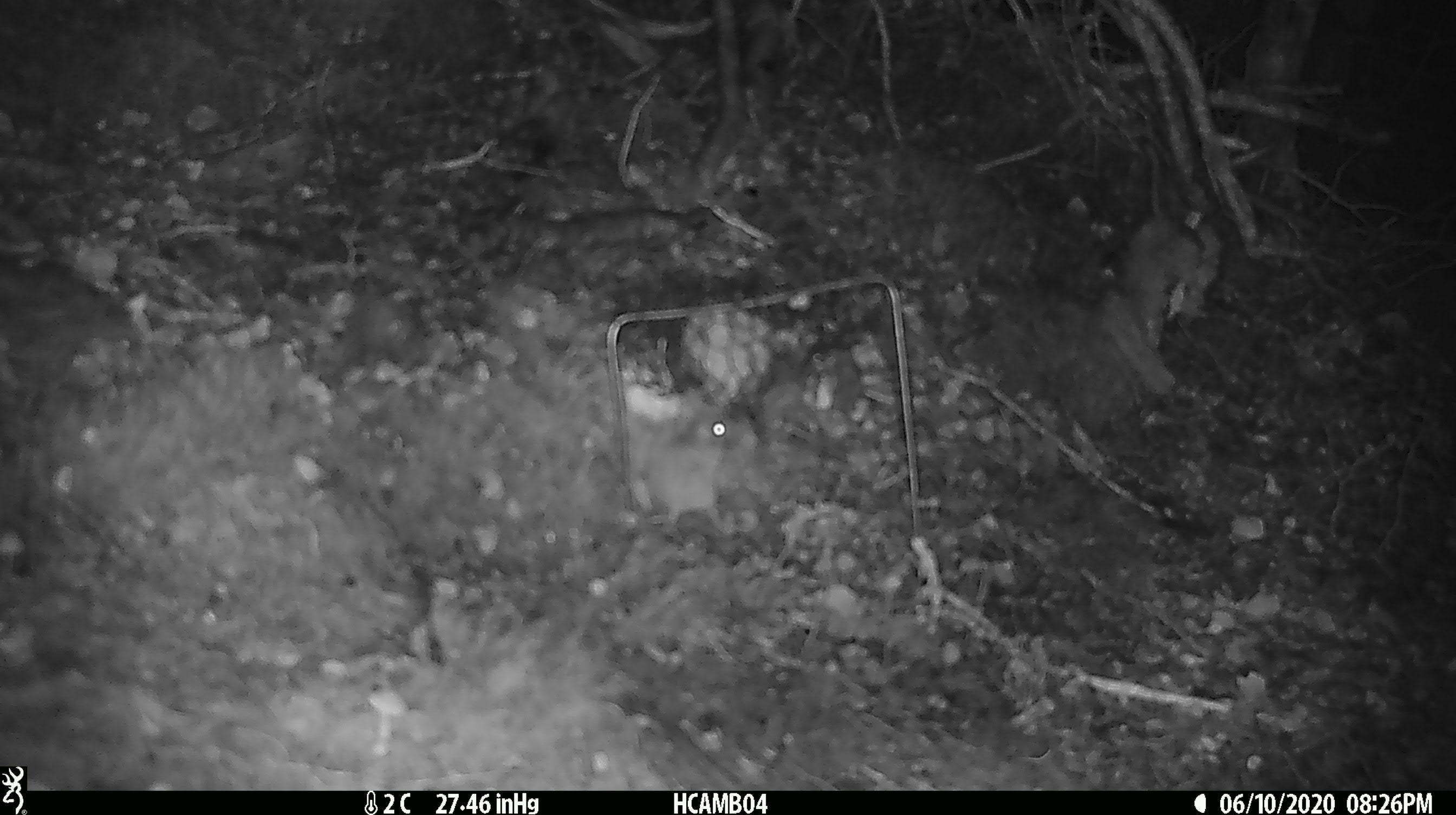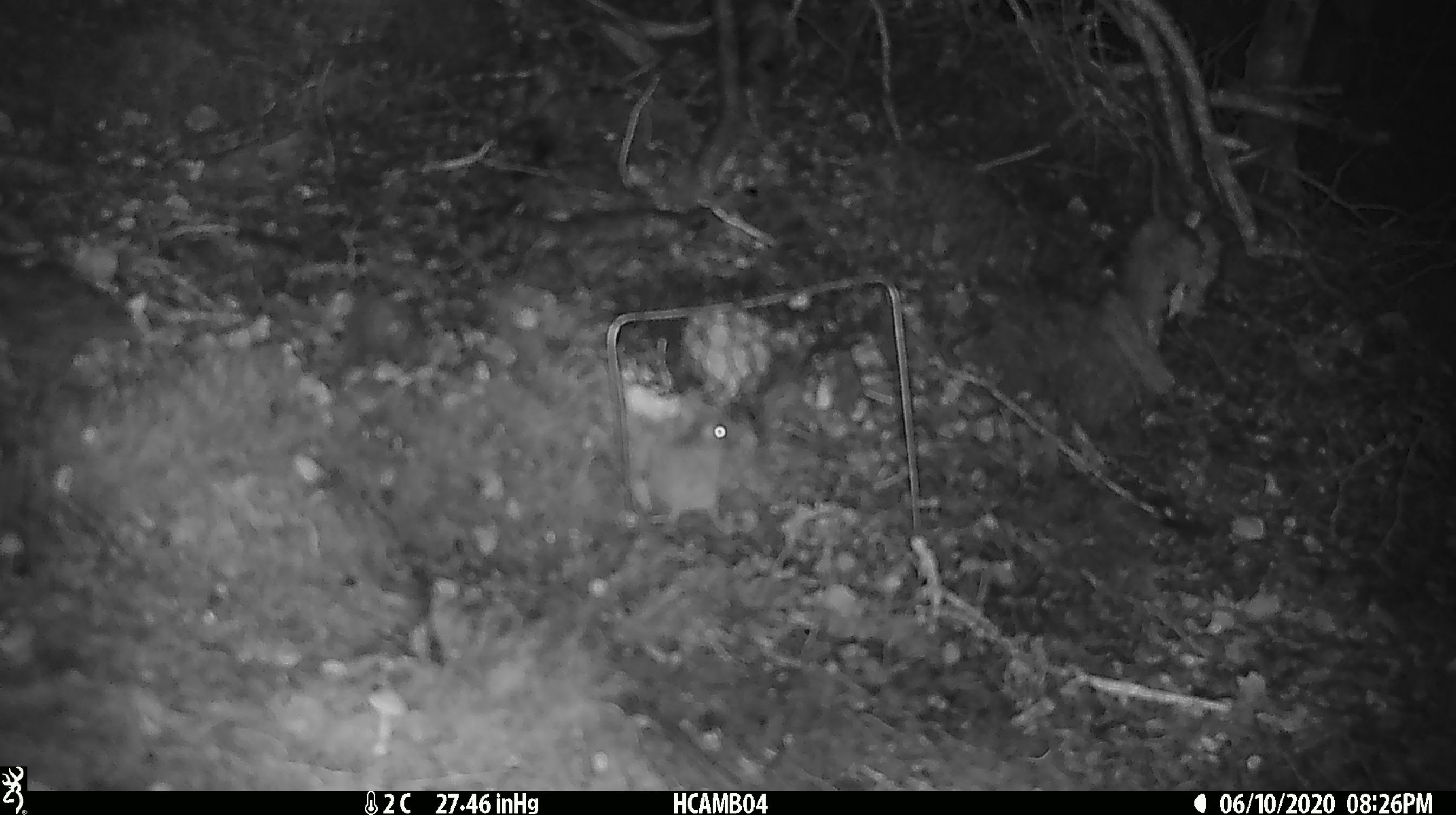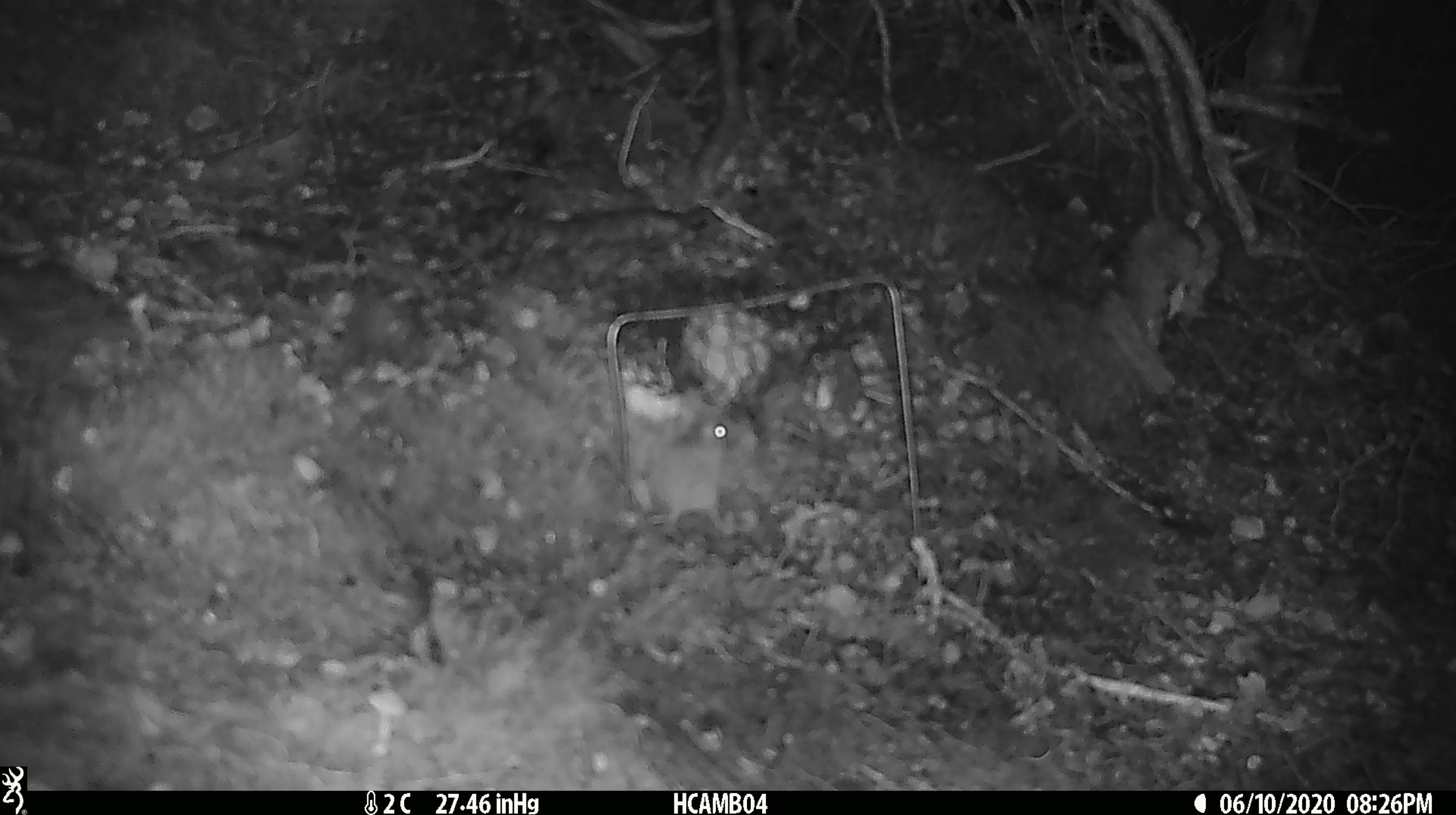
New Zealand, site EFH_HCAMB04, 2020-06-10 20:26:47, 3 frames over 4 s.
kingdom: Animalia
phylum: Chordata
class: Mammalia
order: Rodentia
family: Muridae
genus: Mus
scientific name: Mus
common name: mouse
Mouse (Mus).